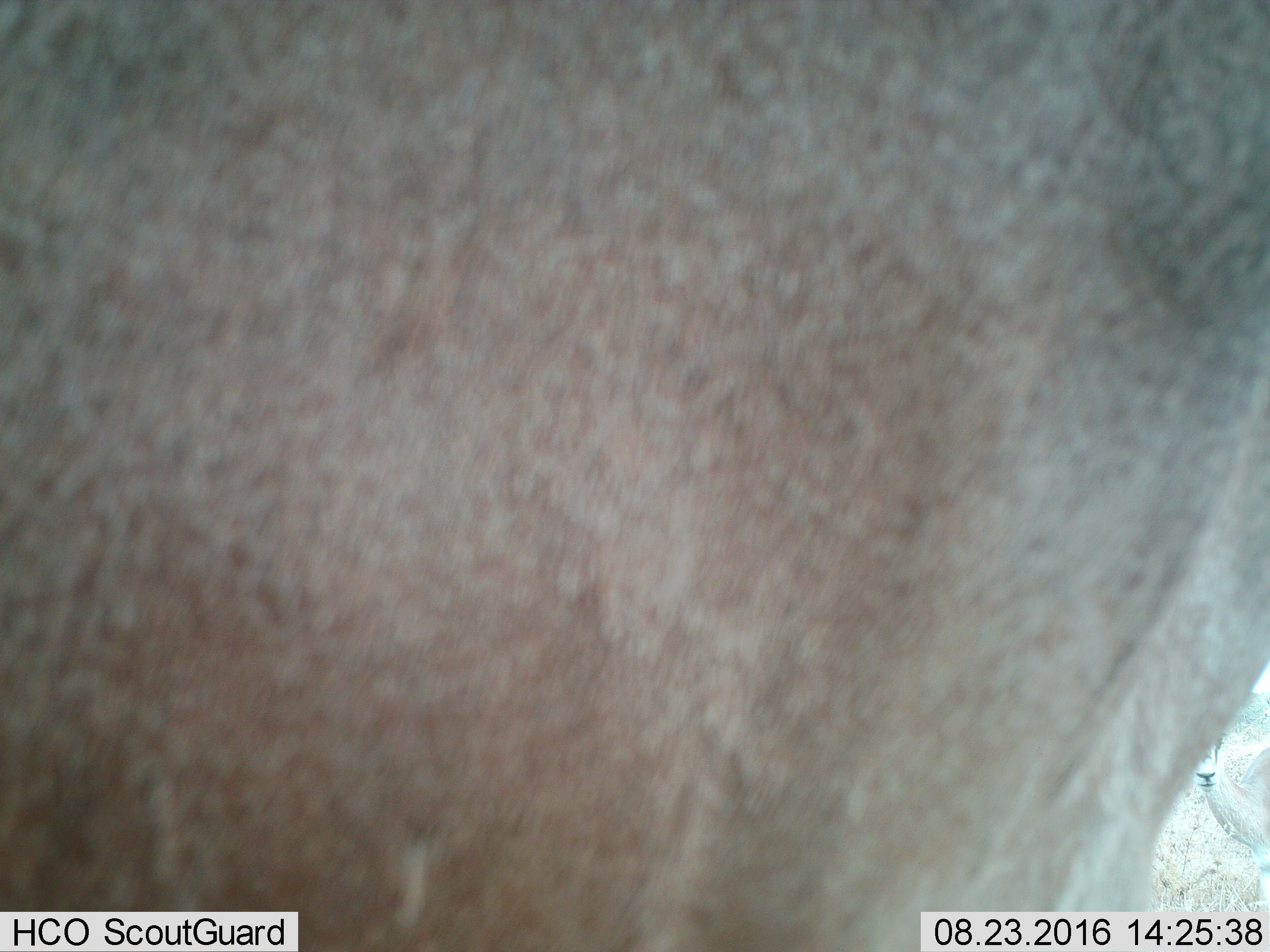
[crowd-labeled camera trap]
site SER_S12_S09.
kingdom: Animalia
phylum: Chordata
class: Mammalia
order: Artiodactyla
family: Bovidae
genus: Nanger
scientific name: Nanger granti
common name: grant's gazelle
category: gazellegrants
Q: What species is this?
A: Gazellegrants (grant's gazelle) (Nanger granti).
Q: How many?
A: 1.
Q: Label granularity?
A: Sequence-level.